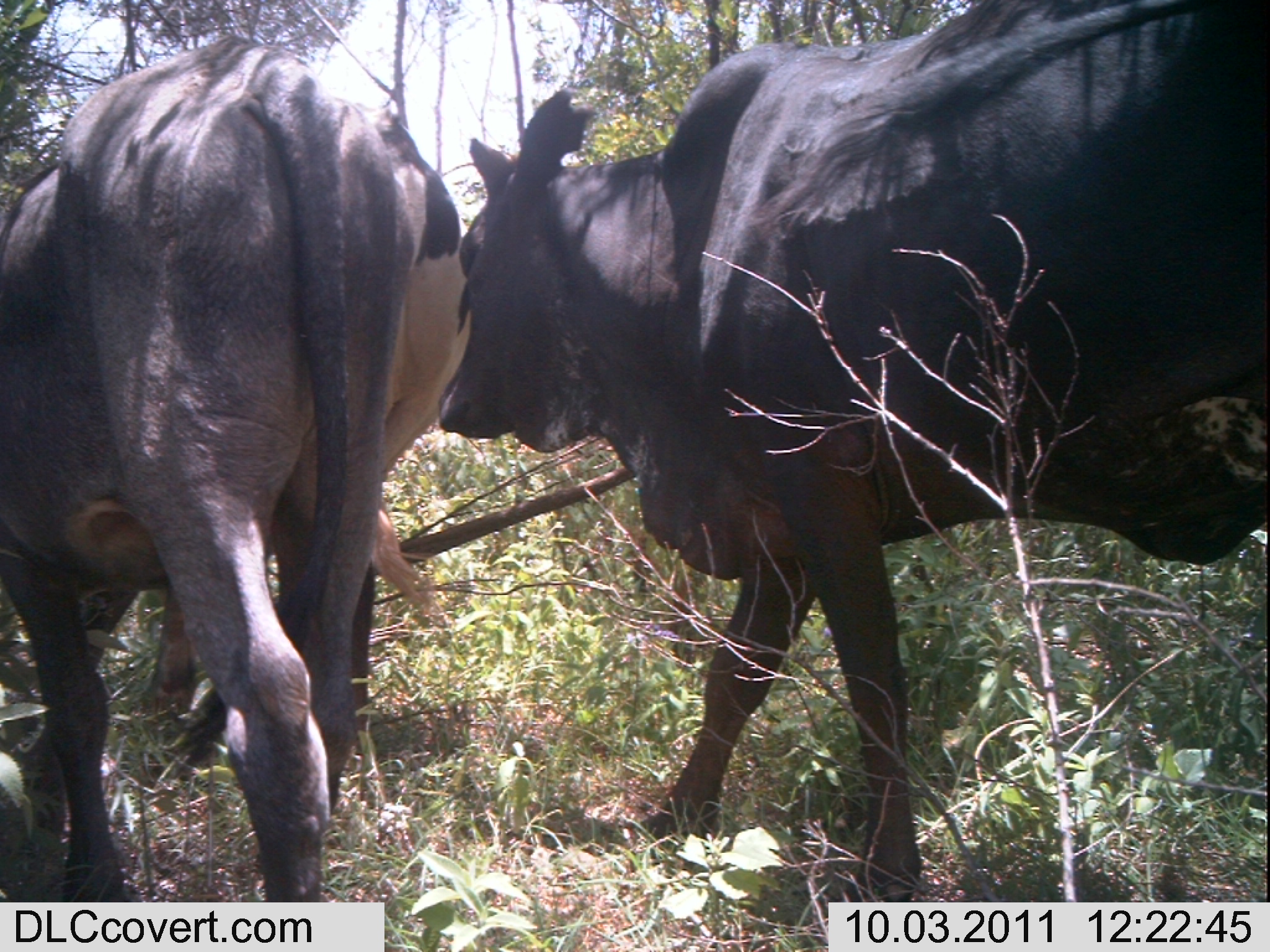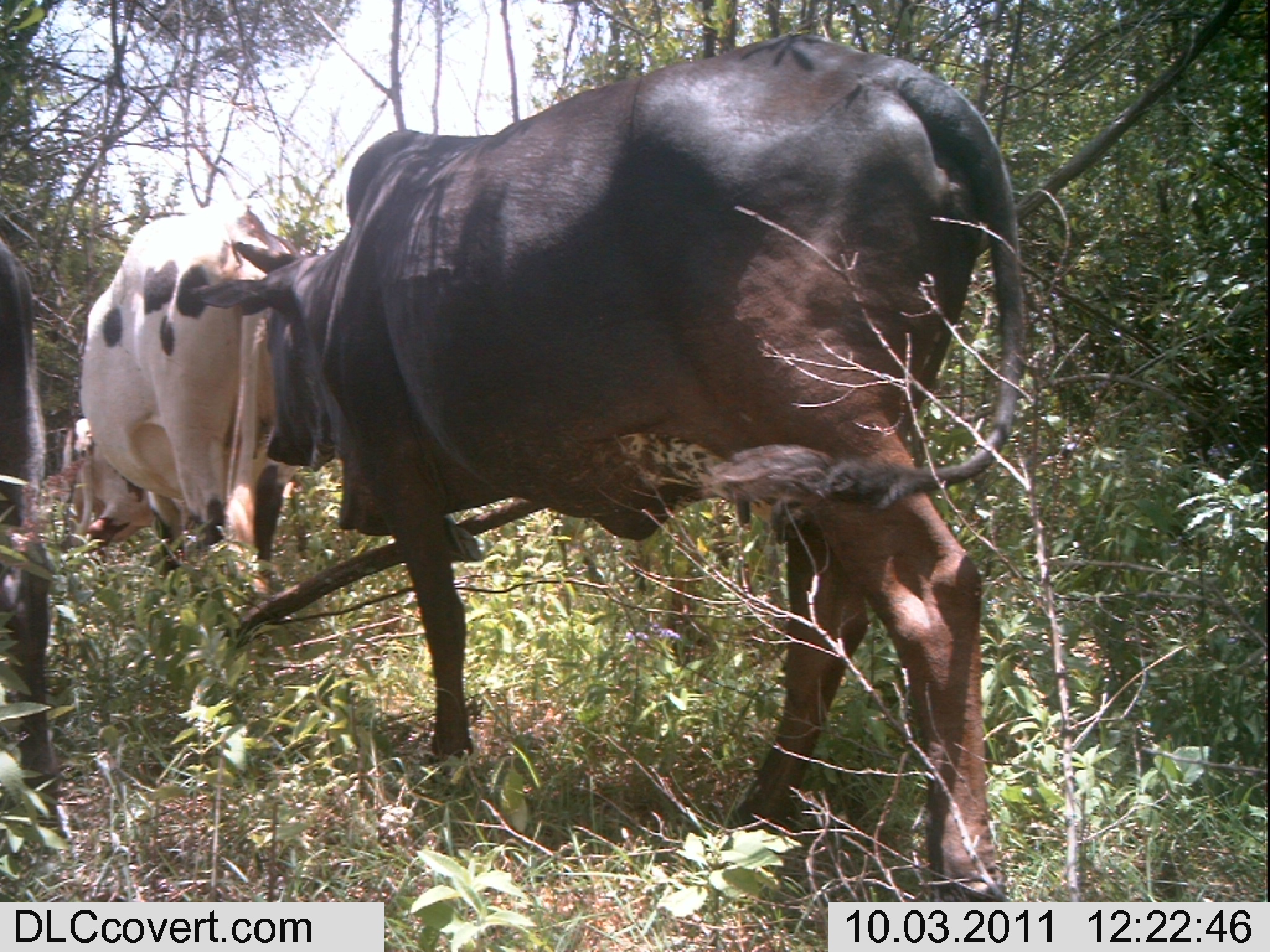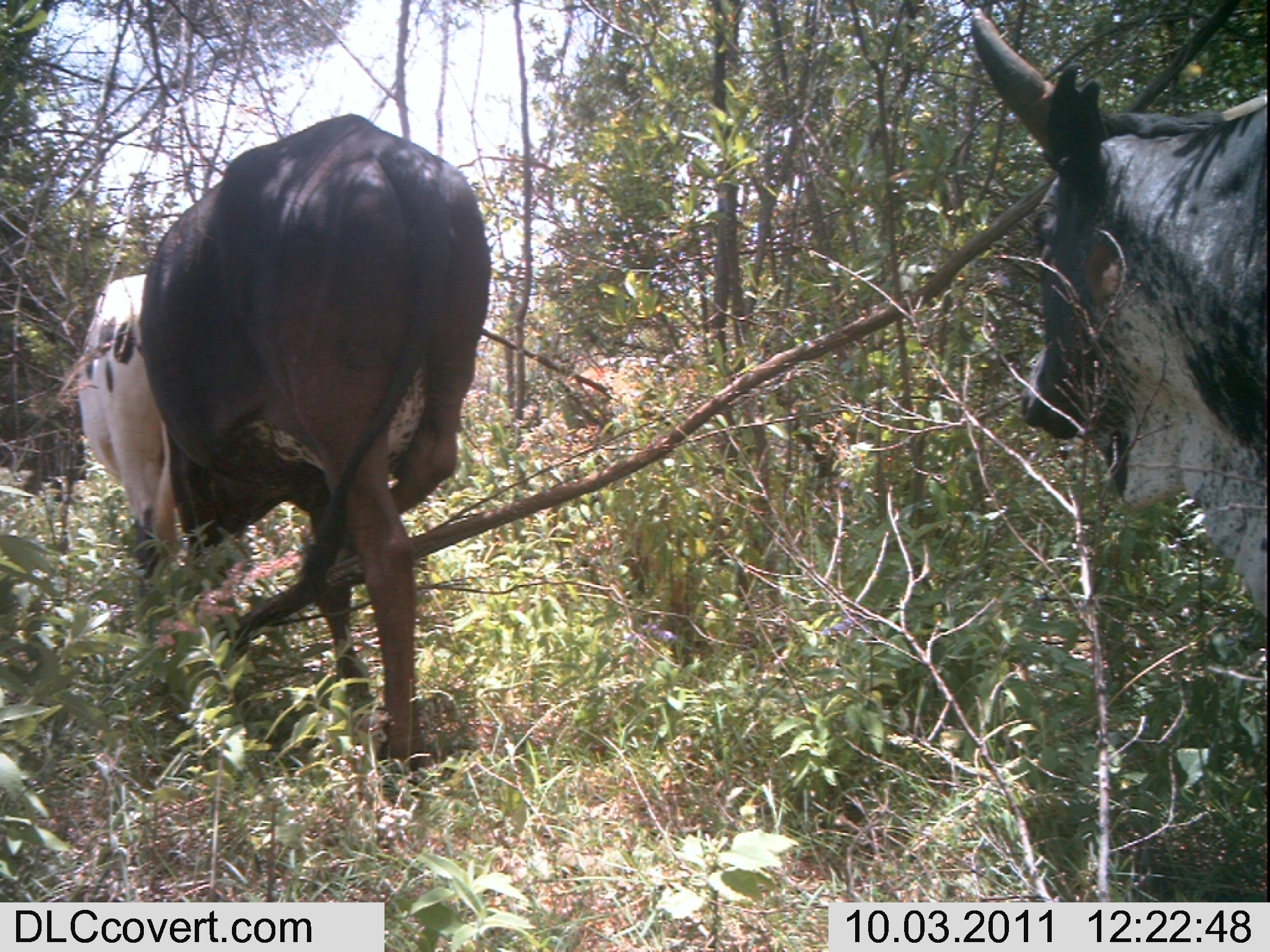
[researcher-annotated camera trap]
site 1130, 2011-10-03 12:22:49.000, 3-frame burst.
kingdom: Animalia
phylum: Chordata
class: Mammalia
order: Artiodactyla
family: Bovidae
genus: Bos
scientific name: Bos taurus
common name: domestic cattle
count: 3